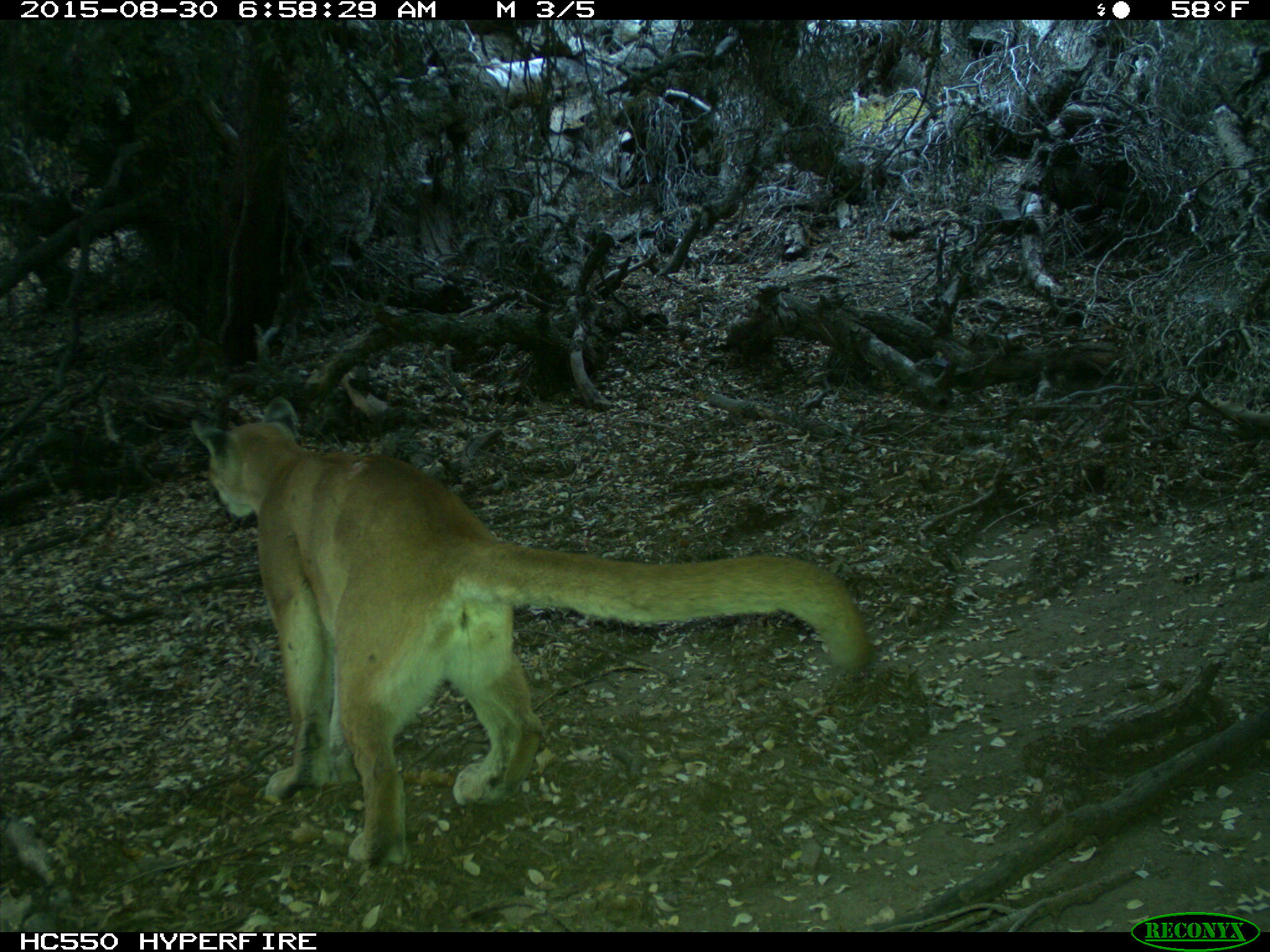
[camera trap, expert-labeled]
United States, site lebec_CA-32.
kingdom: Animalia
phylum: Chordata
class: Mammalia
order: Carnivora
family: Felidae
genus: Puma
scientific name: Puma concolor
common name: mountain lion